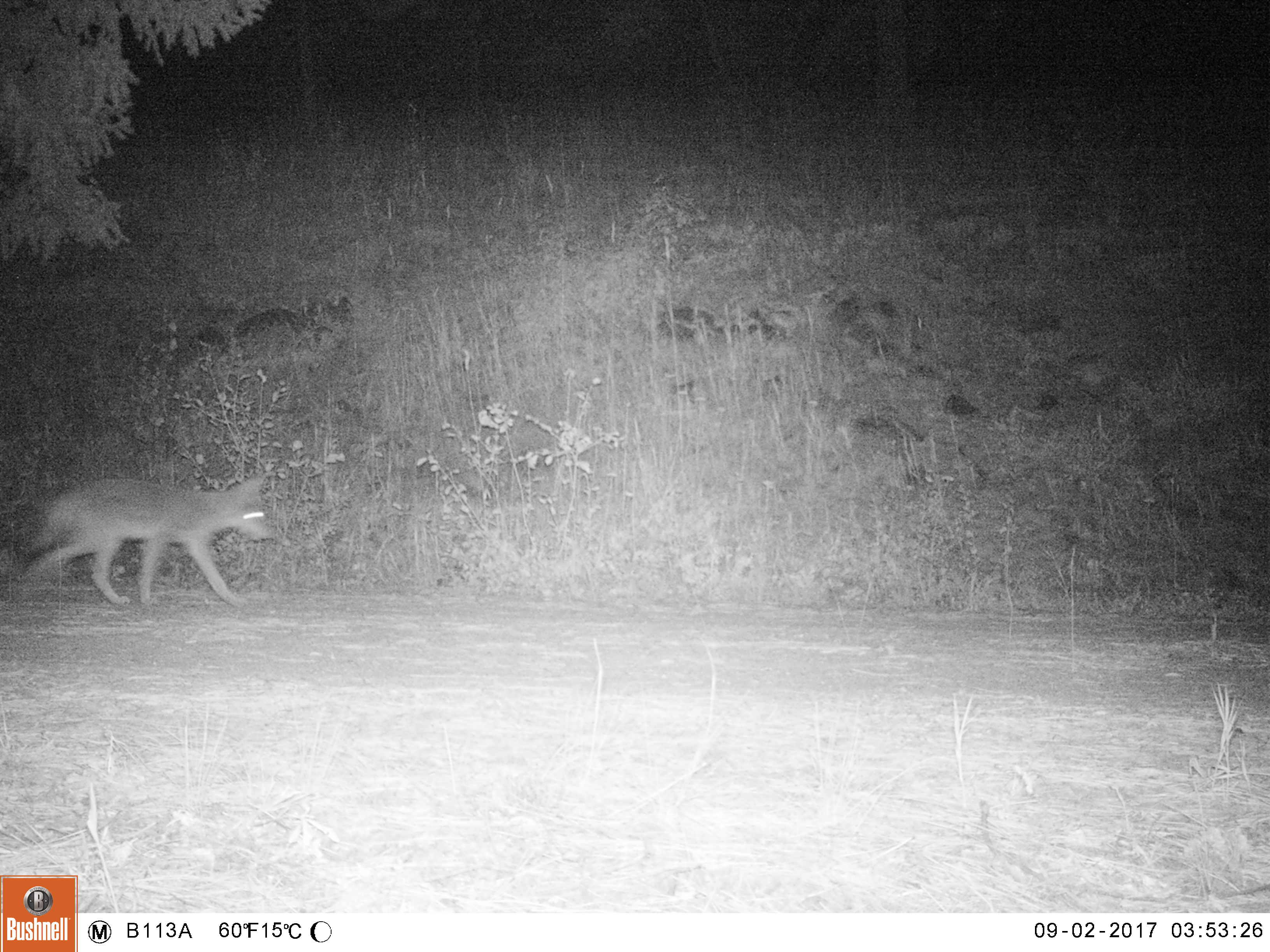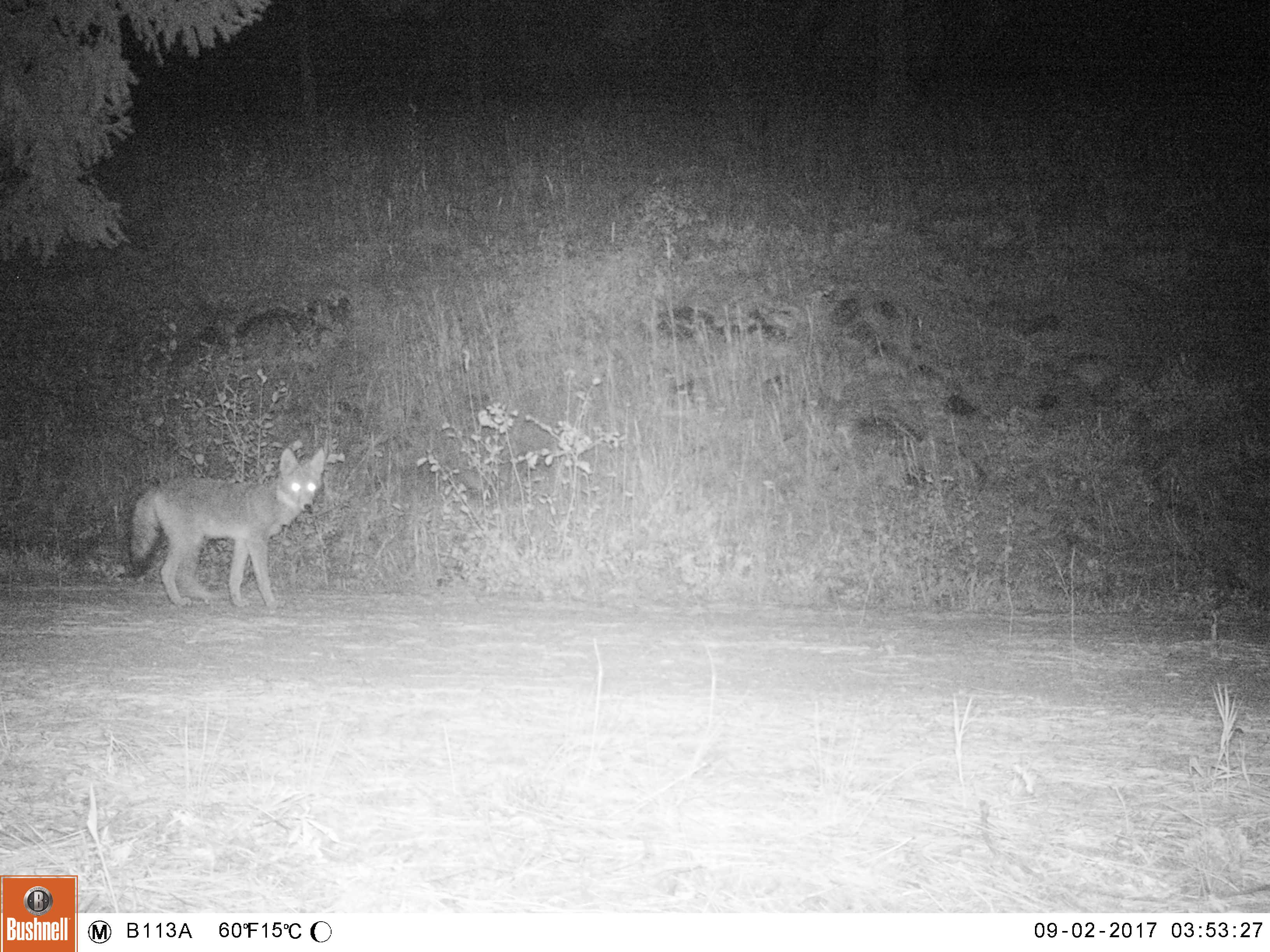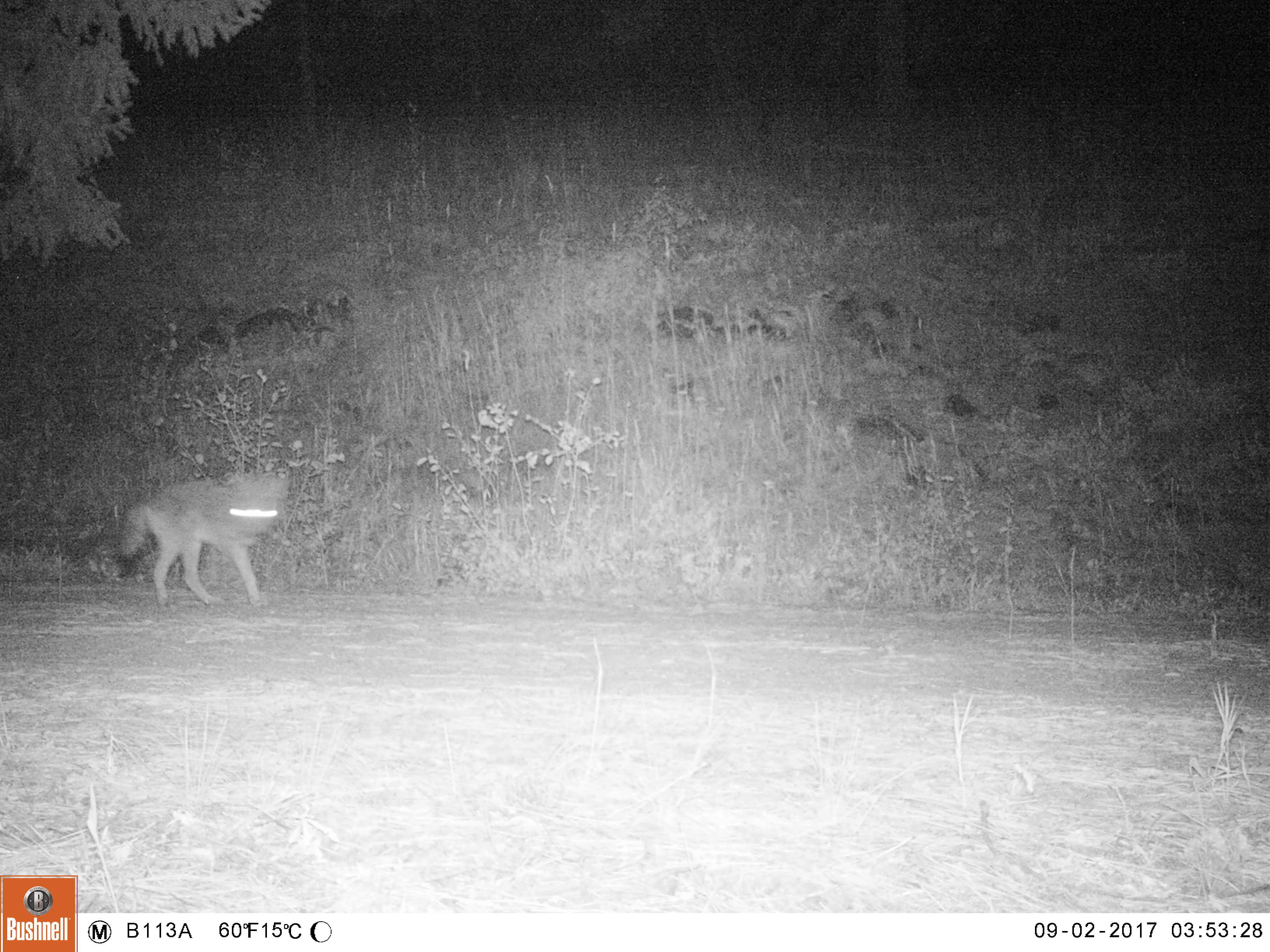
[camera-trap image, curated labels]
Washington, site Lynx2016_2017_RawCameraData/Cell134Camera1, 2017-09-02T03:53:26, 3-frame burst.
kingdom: Animalia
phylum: Chordata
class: Mammalia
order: Carnivora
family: Canidae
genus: Canis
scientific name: Canis latrans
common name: coyote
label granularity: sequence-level